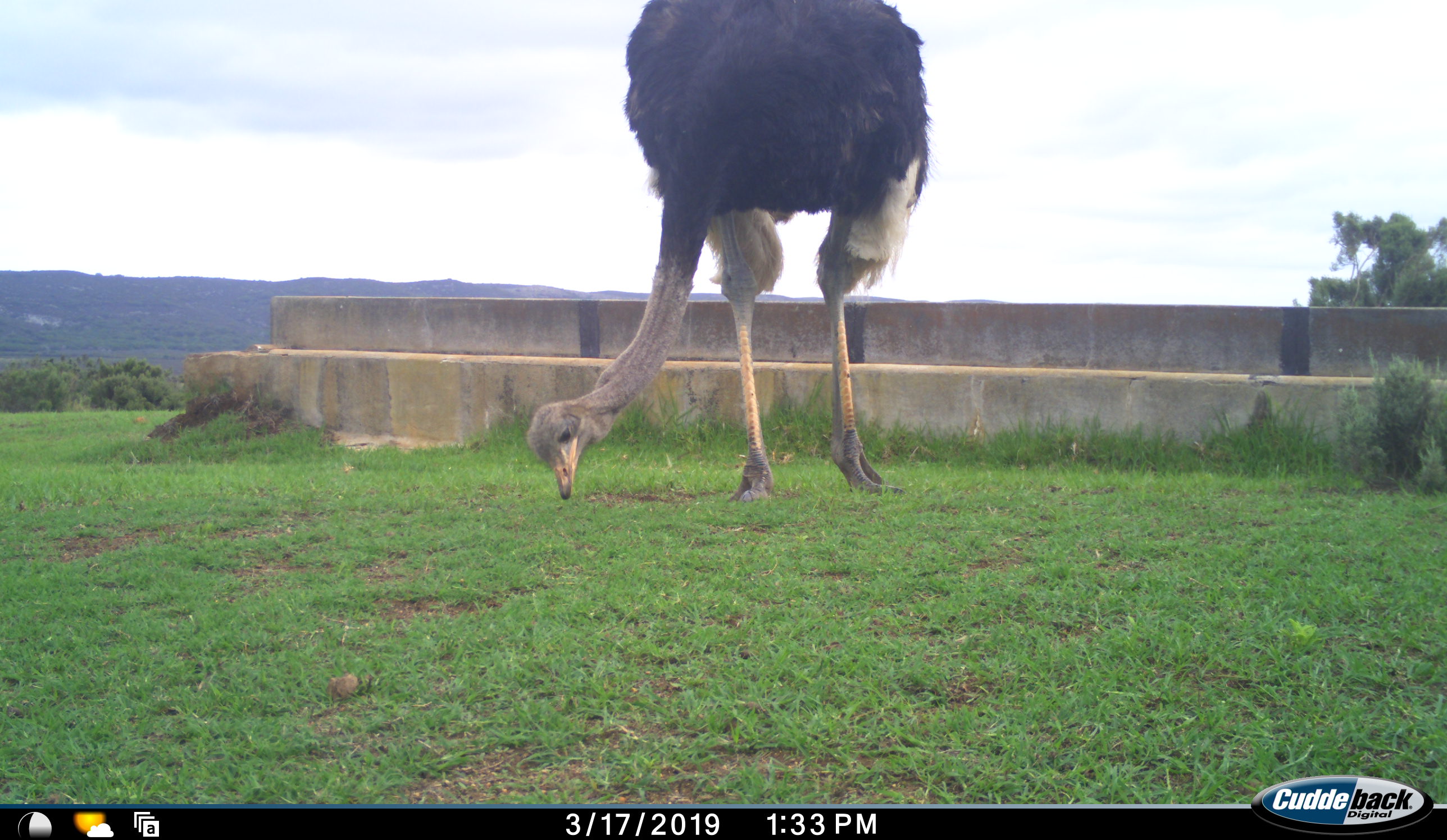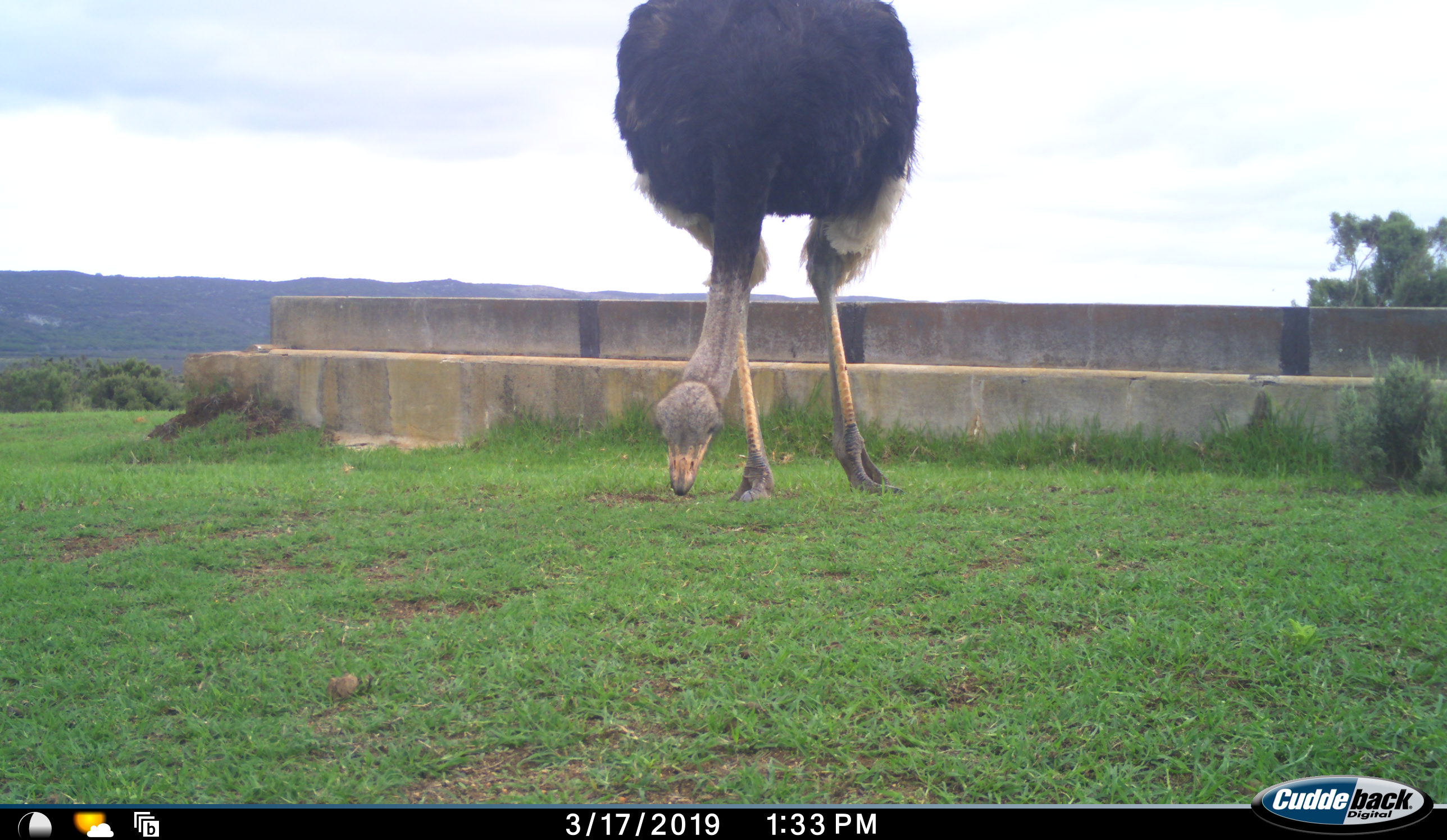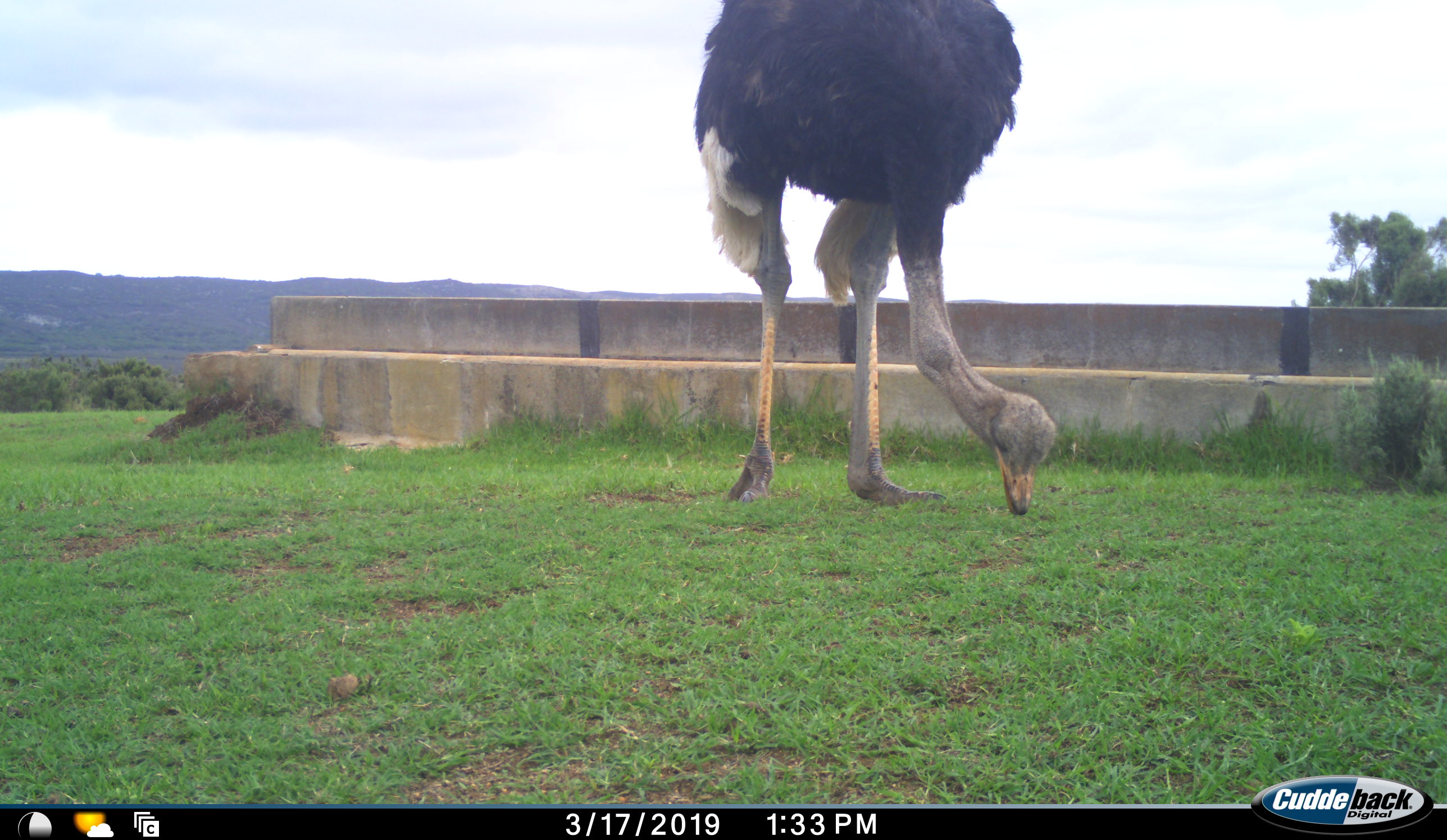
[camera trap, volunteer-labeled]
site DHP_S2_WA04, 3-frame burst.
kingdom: Animalia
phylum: Chordata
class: Aves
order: Struthioniformes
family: Struthionidae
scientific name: Struthionidae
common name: ostrich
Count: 1.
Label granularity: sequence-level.